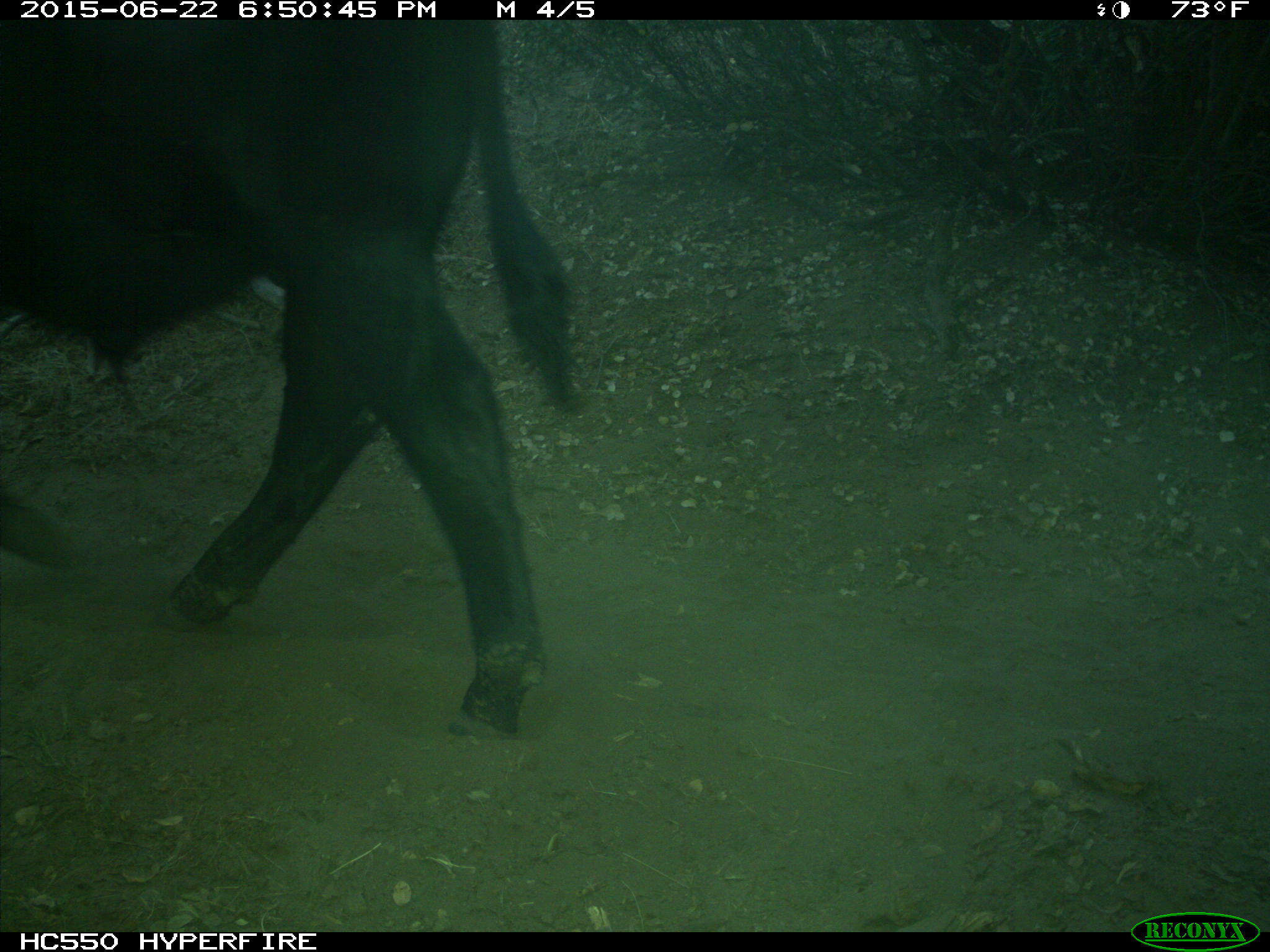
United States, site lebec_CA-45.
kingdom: Animalia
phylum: Chordata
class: Mammalia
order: Artiodactyla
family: Bovidae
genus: Bos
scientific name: Bos taurus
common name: domestic cow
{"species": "Bos taurus (domestic cow)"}